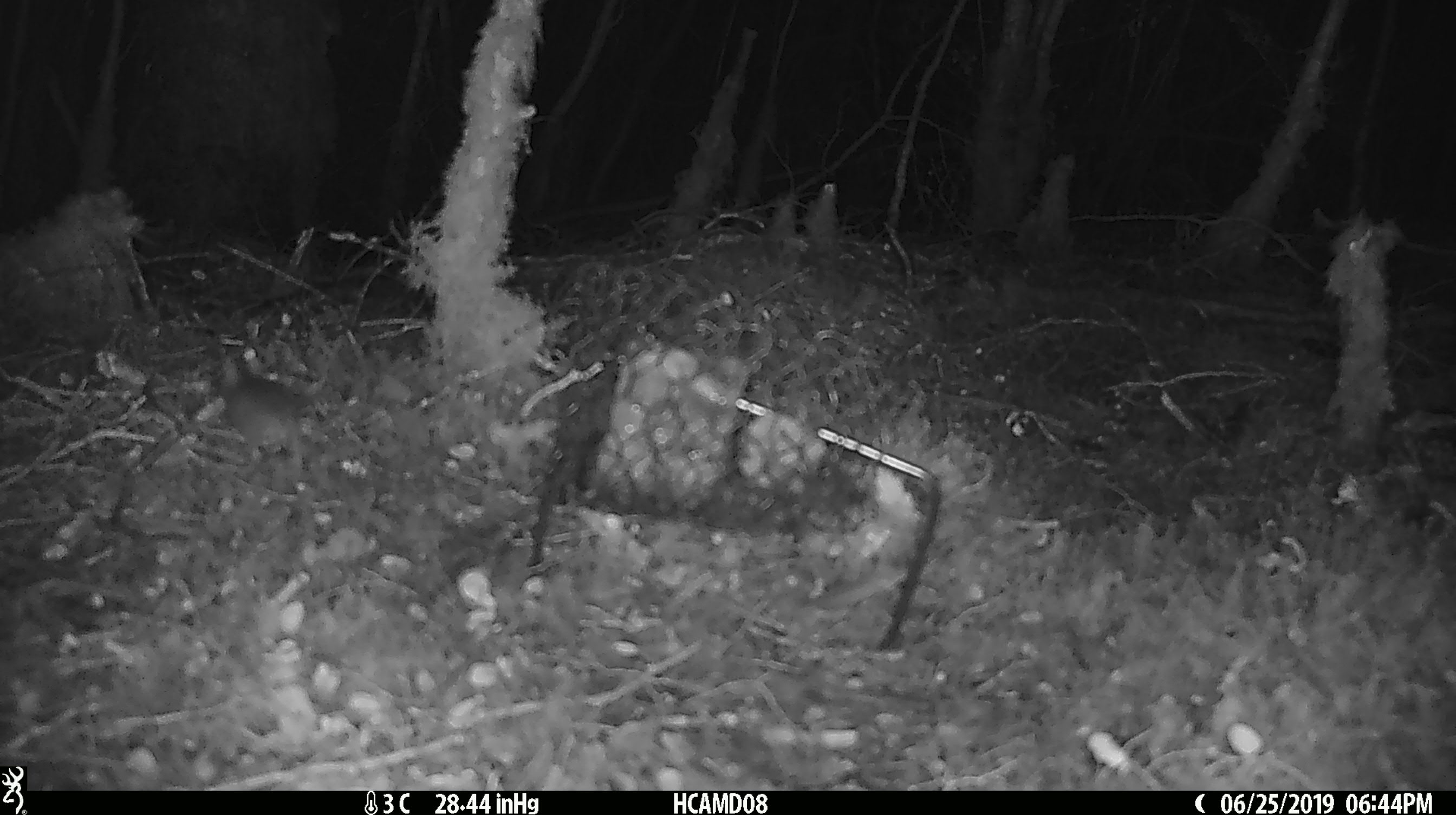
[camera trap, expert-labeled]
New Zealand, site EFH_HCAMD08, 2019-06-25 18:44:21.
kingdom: Animalia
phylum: Chordata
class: Mammalia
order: Rodentia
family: Muridae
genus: Mus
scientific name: Mus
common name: mouse